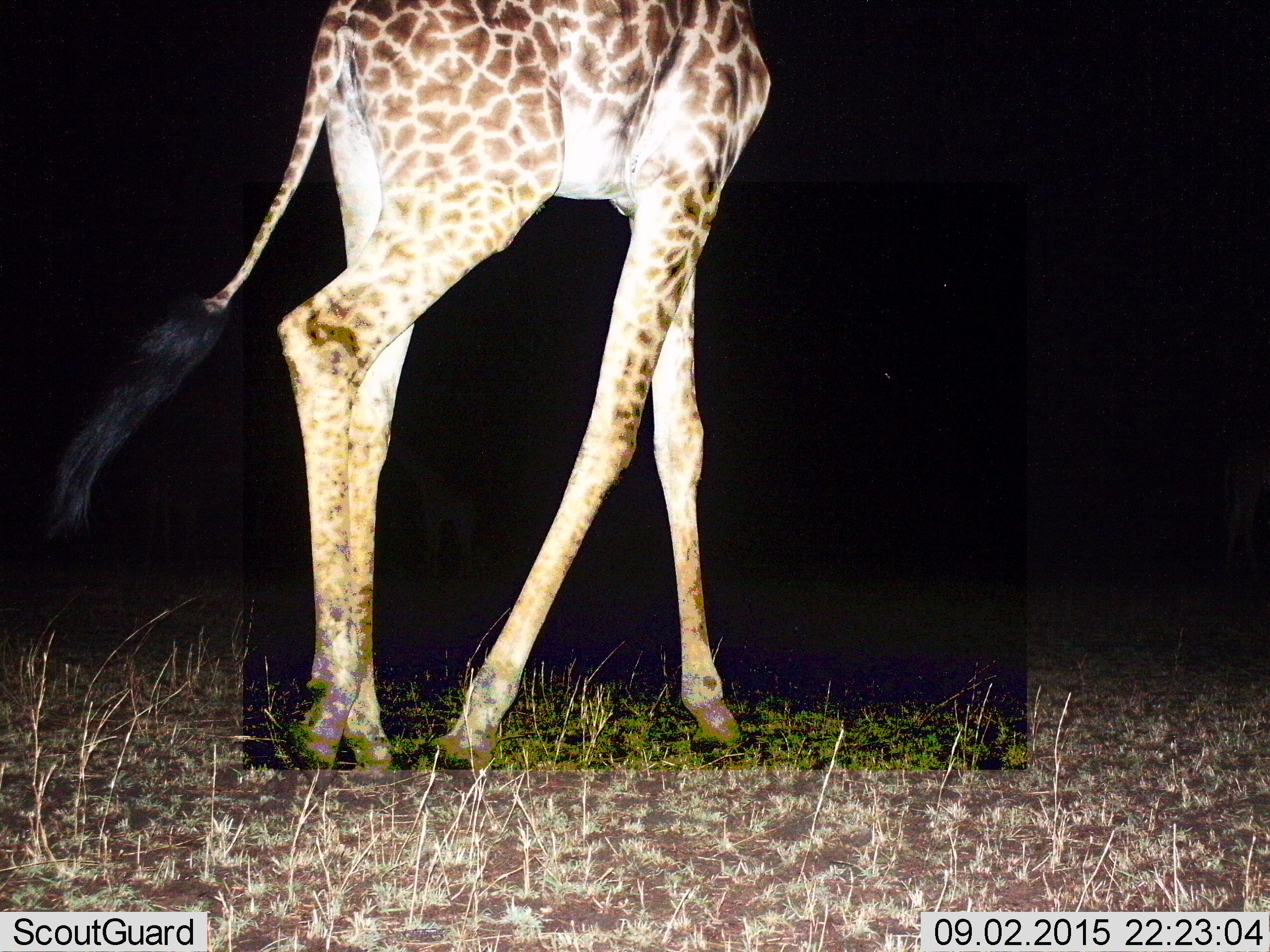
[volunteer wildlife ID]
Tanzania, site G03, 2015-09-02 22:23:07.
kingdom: Animalia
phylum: Chordata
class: Mammalia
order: Artiodactyla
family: Giraffidae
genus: Giraffa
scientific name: Giraffa camelopardalis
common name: giraffe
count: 1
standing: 20%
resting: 5%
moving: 80%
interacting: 0%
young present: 0%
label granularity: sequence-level